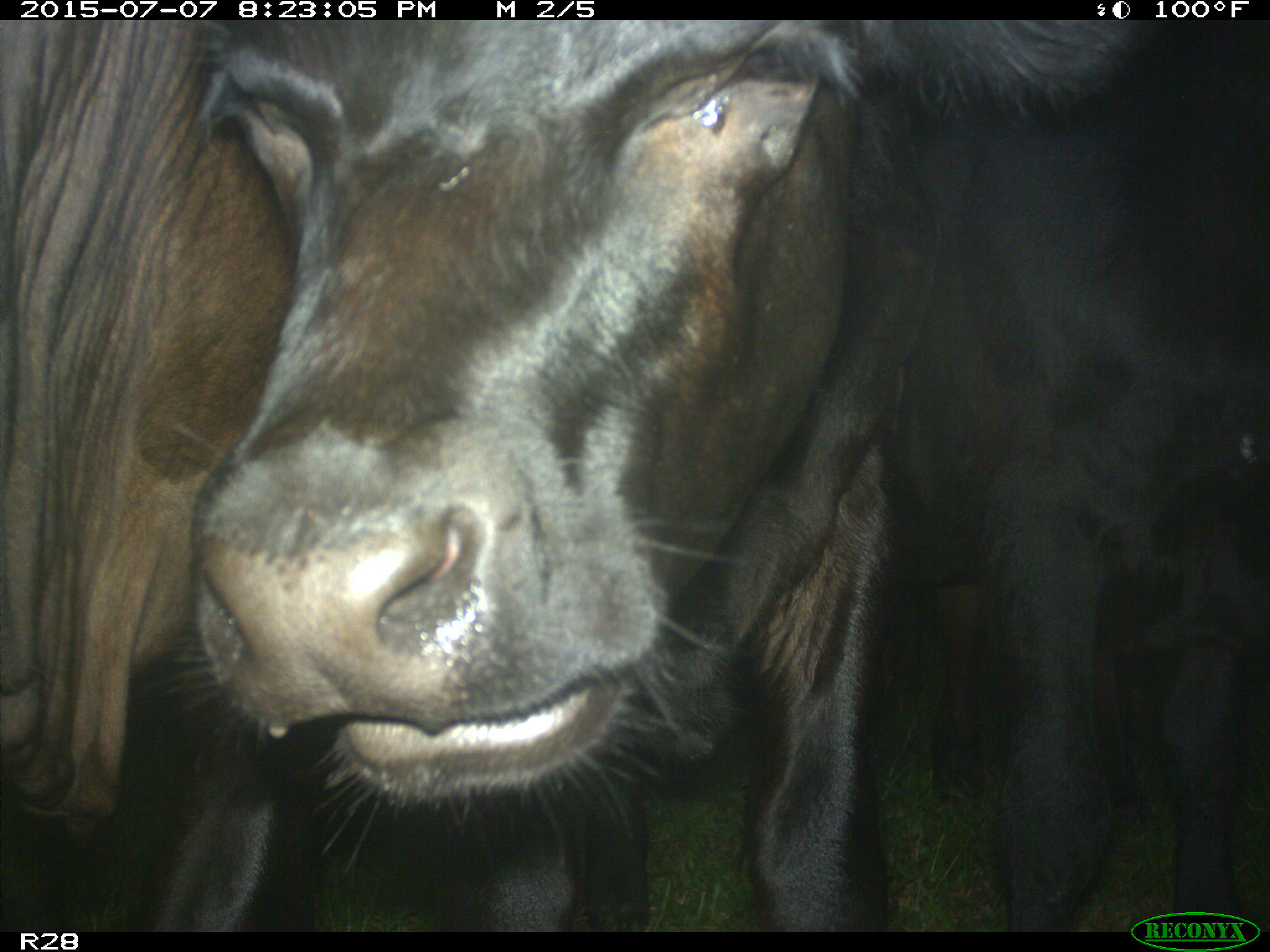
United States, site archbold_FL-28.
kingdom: Animalia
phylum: Chordata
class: Mammalia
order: Artiodactyla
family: Bovidae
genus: Bos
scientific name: Bos taurus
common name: domestic cow